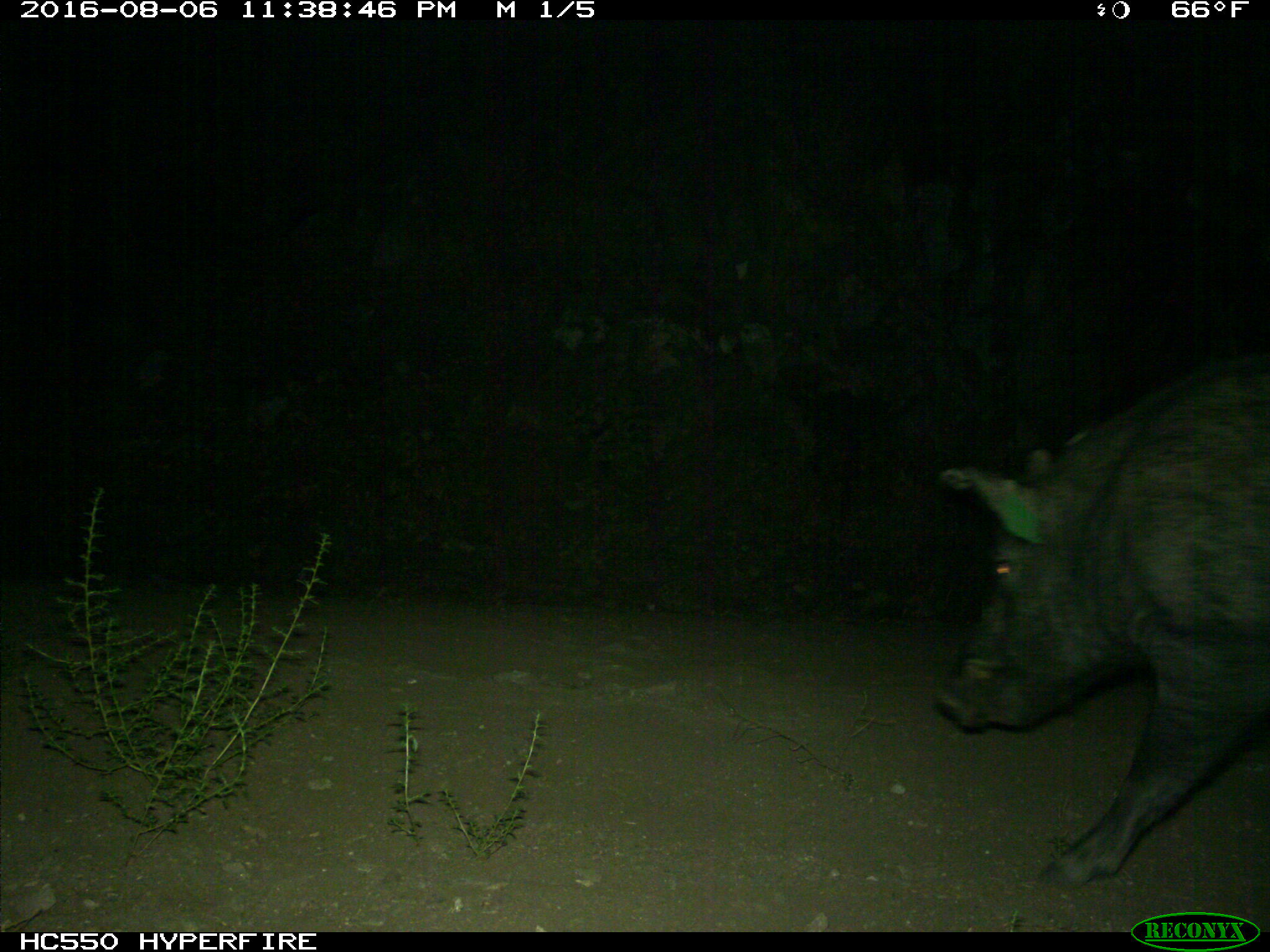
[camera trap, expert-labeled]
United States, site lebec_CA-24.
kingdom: Animalia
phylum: Chordata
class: Mammalia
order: Artiodactyla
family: Suidae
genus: Sus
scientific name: Sus scrofa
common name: wild boar